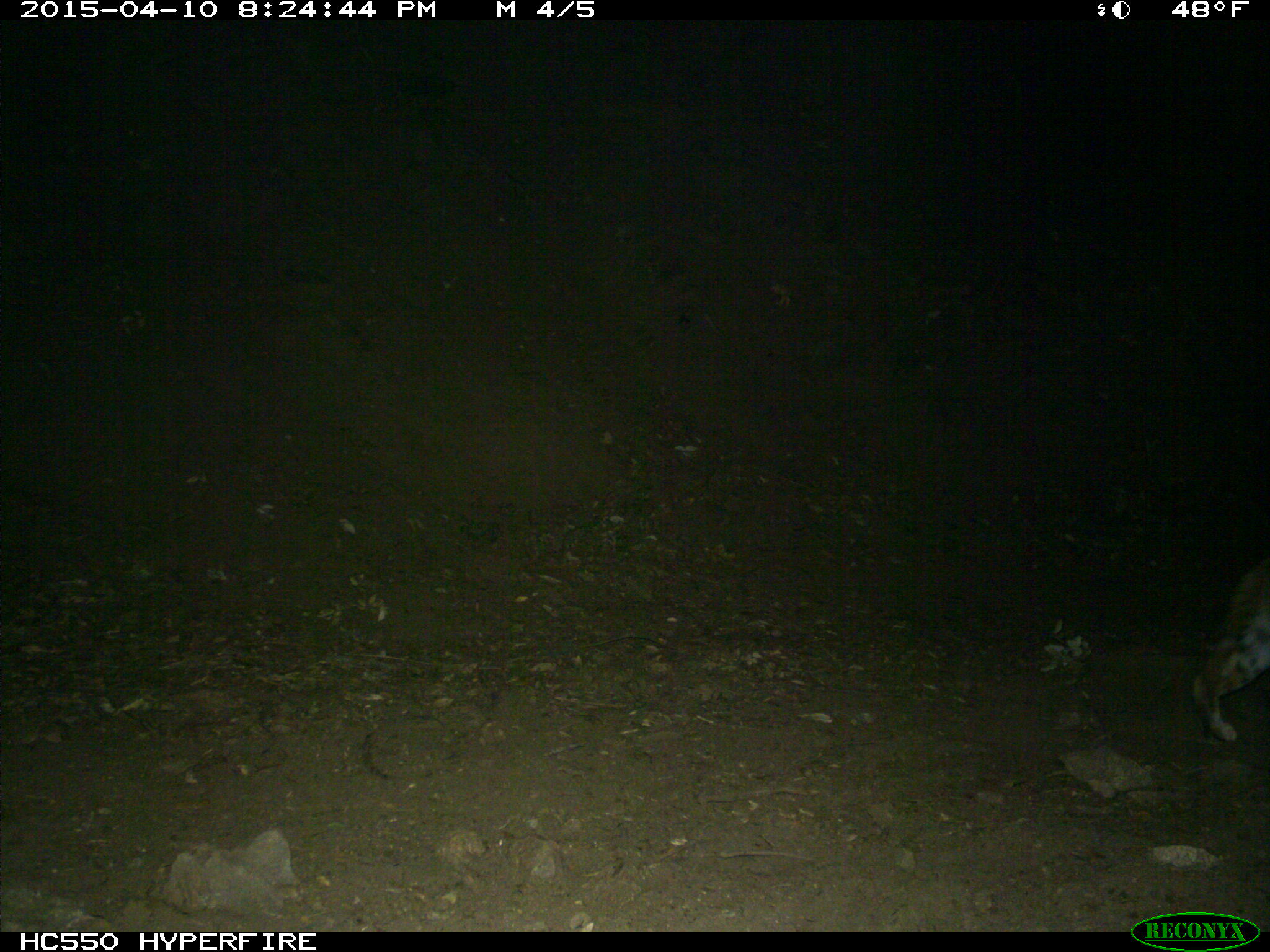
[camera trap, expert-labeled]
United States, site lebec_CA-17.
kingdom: Animalia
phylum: Chordata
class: Mammalia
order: Carnivora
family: Felidae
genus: Lynx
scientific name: Lynx rufus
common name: bobcat